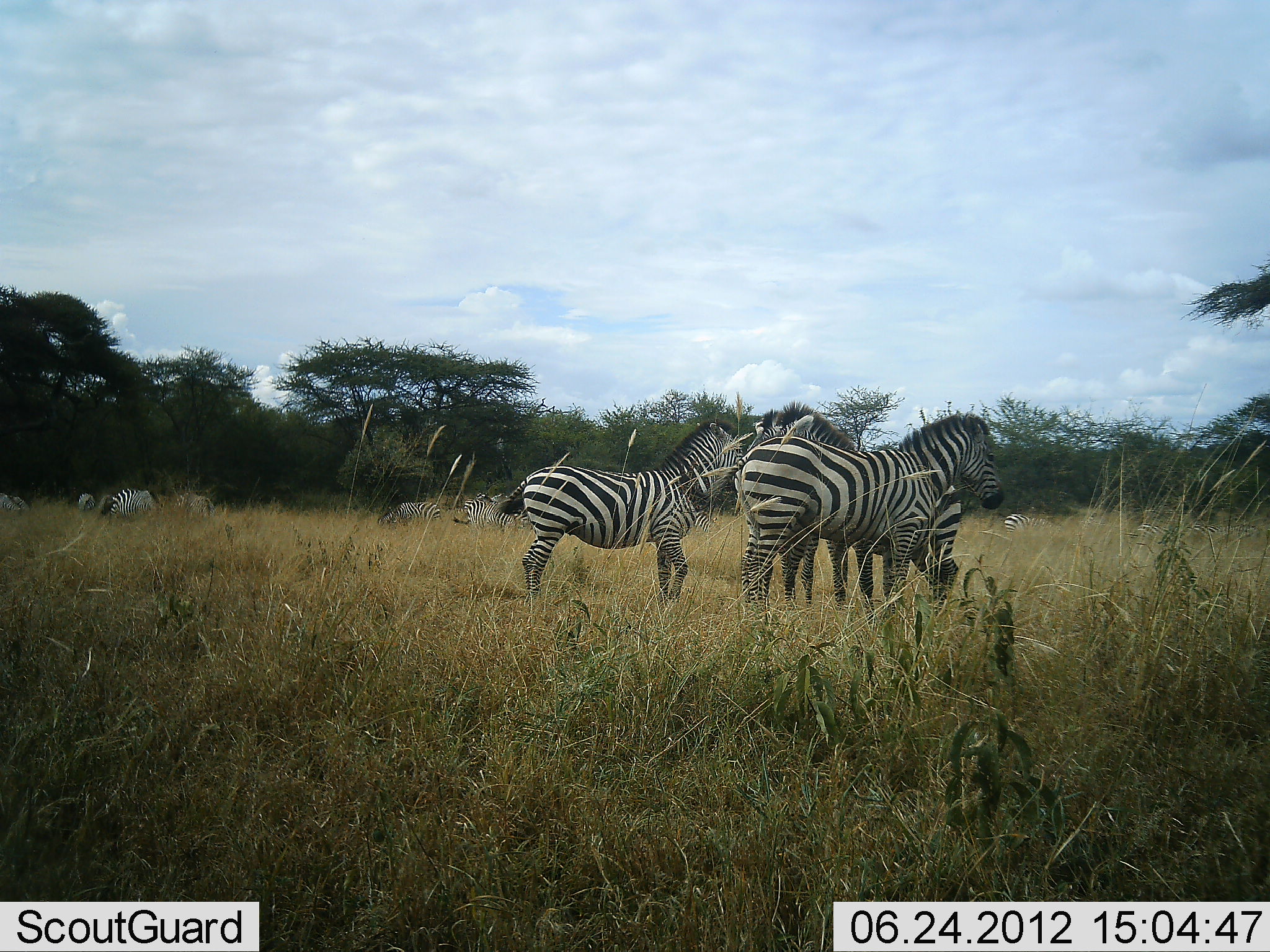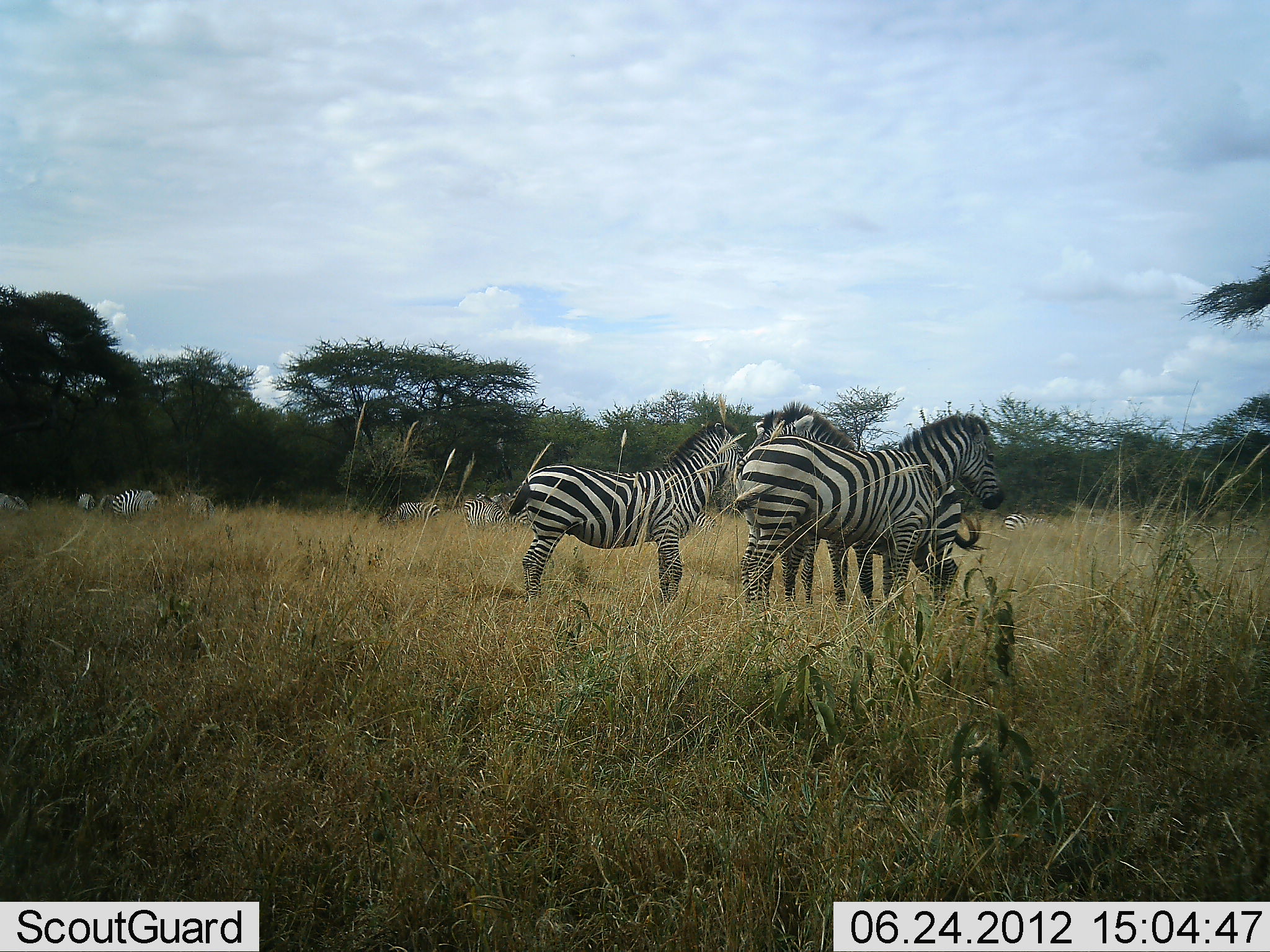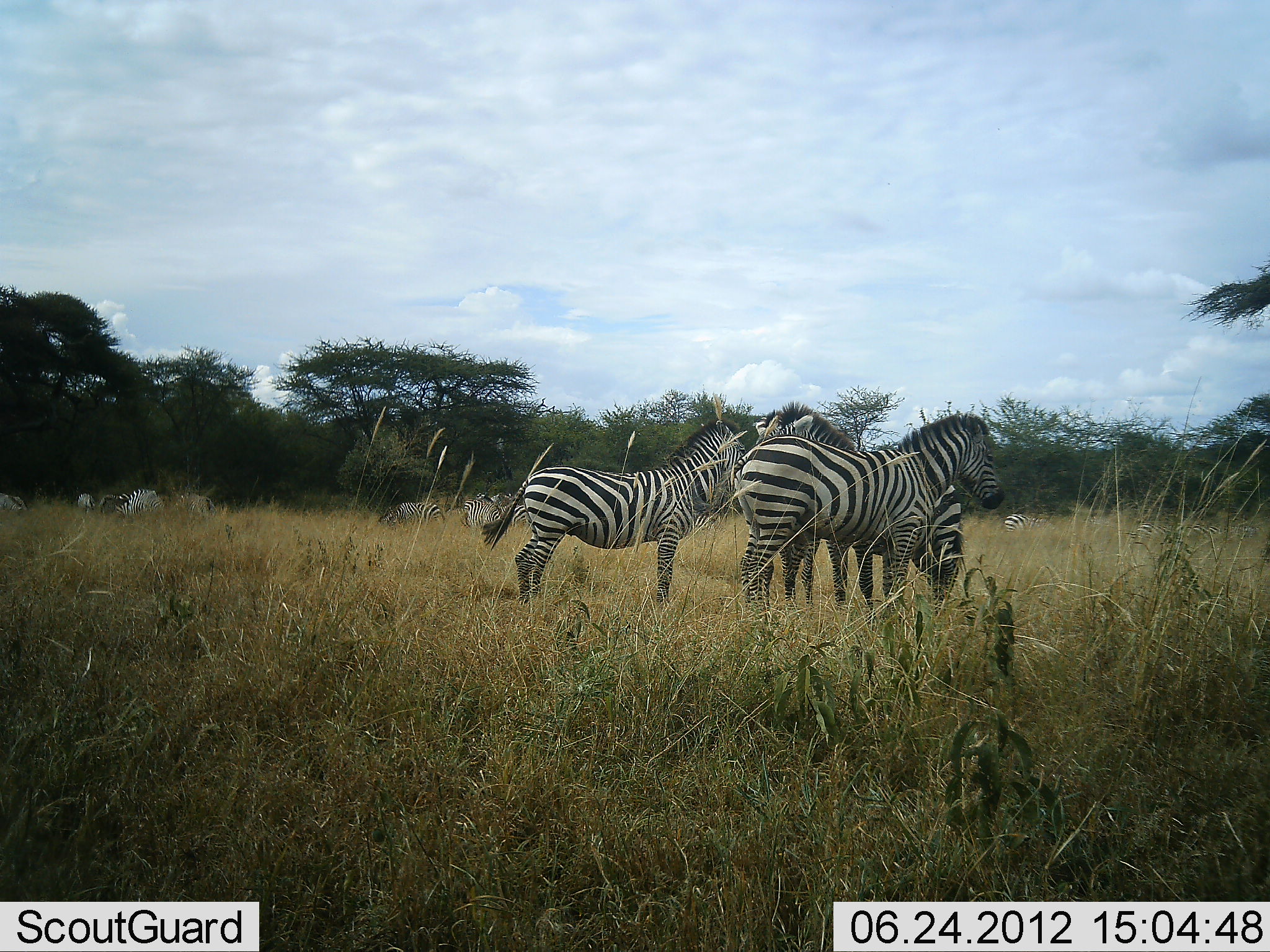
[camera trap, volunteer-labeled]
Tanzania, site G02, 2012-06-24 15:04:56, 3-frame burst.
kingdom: Animalia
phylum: Chordata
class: Mammalia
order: Perissodactyla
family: Equidae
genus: Equus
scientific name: Equus quagga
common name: plains zebra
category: zebra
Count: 9.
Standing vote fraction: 100%.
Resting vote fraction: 0%.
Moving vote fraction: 0%.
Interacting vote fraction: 10%.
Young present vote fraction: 0%.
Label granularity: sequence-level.